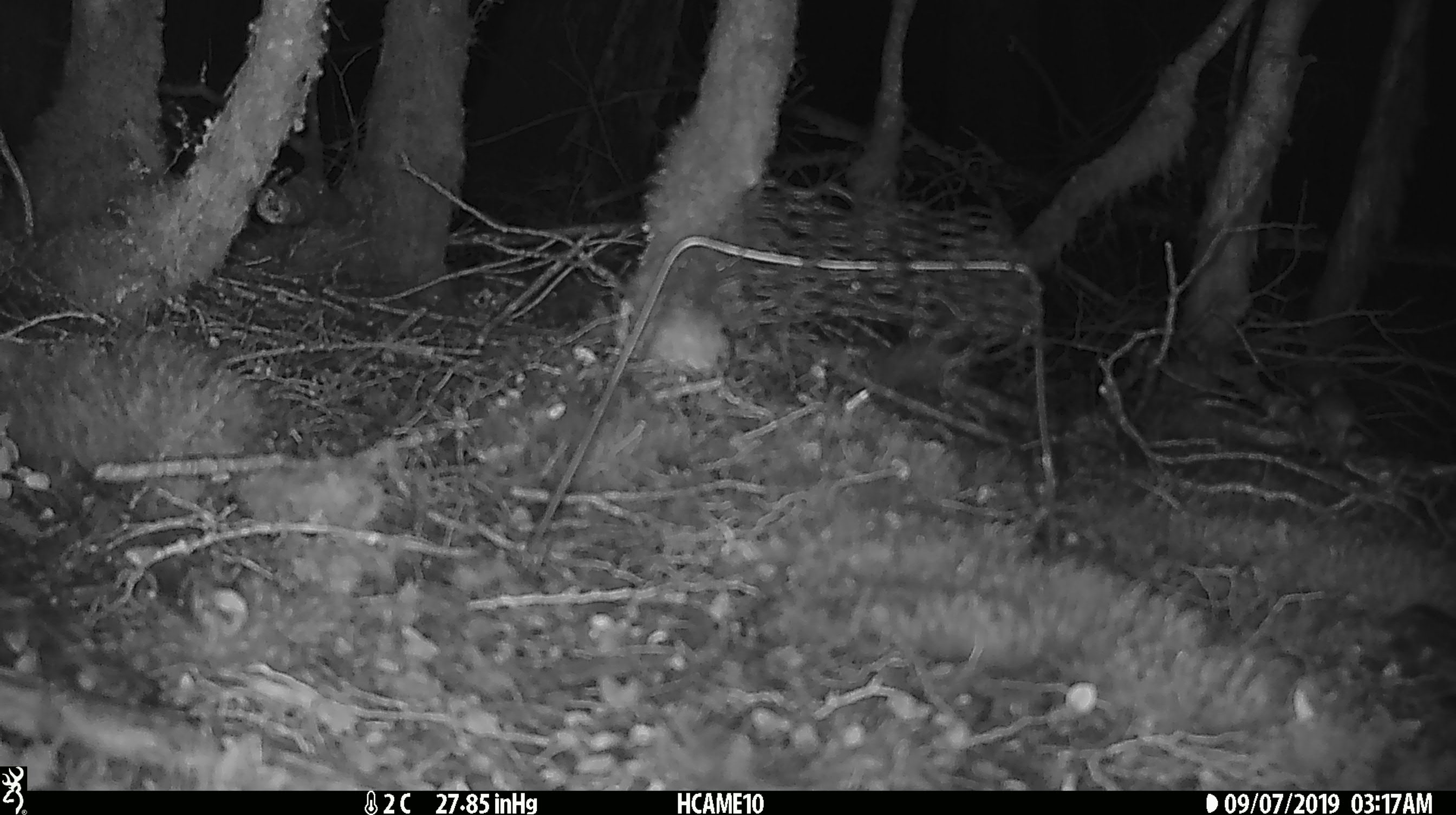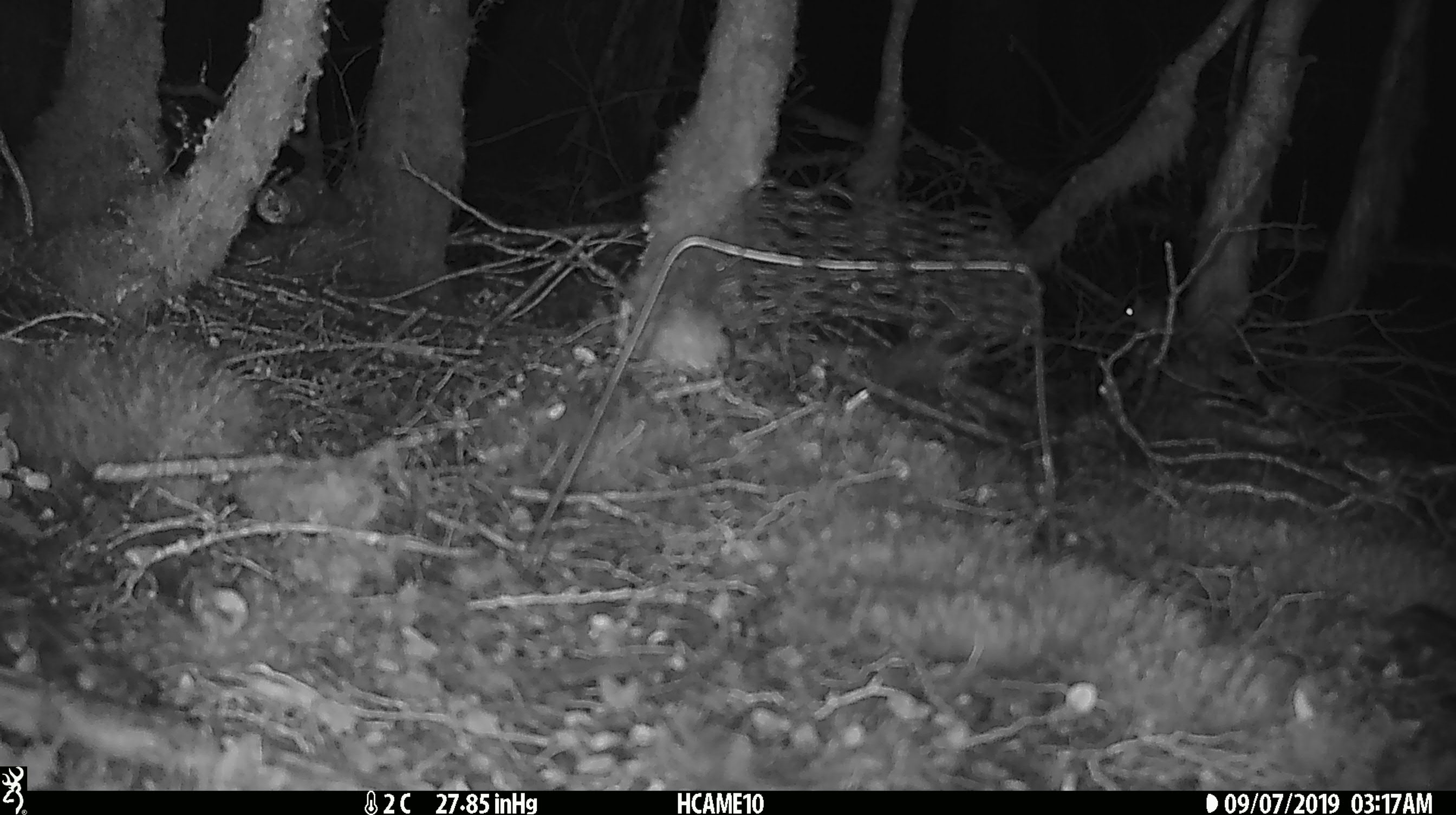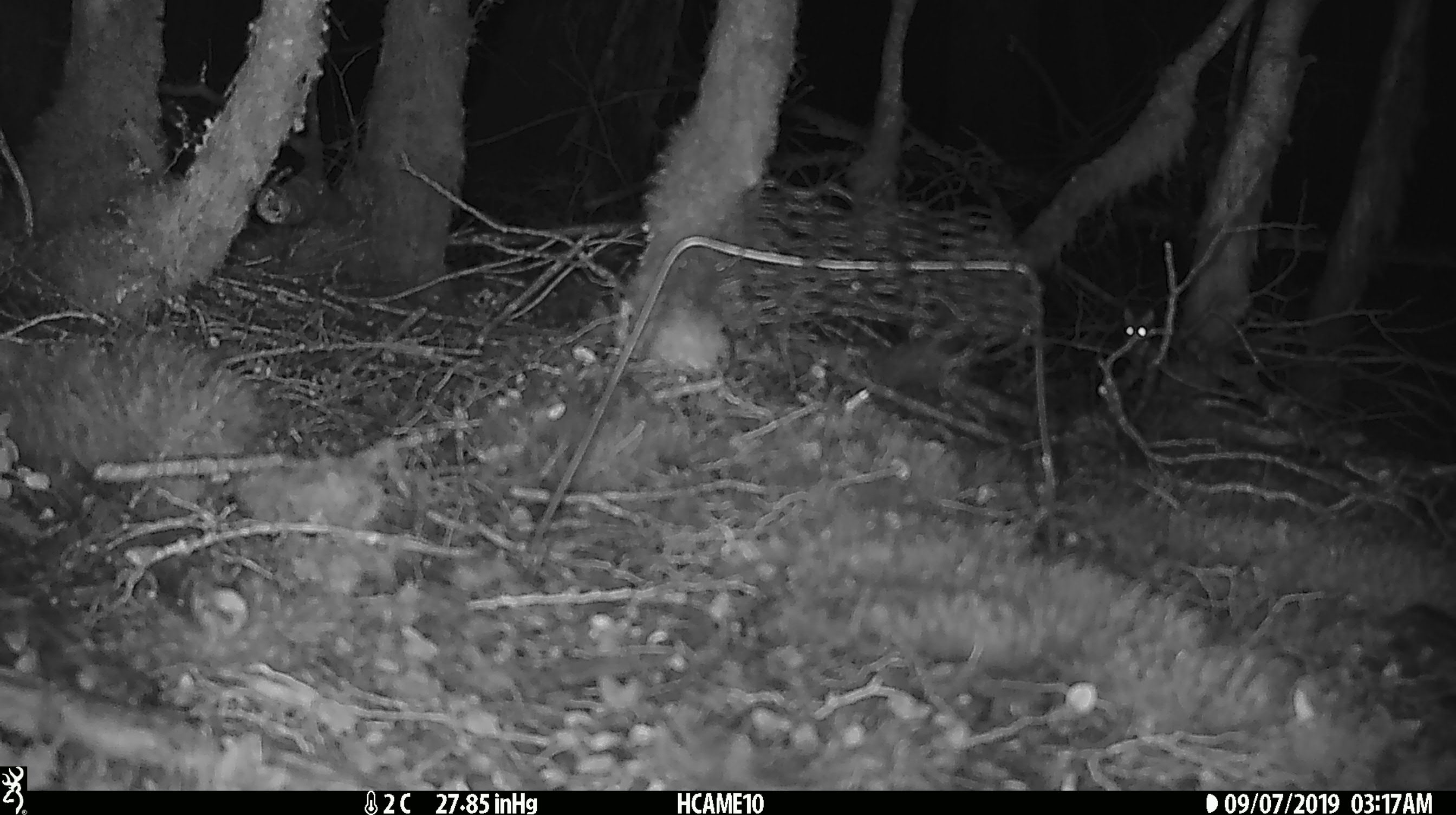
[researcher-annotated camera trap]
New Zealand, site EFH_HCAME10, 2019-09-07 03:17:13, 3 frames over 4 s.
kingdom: Animalia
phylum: Chordata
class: Mammalia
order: Rodentia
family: Muridae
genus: Mus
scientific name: Mus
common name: mouse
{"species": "mouse (Mus)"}